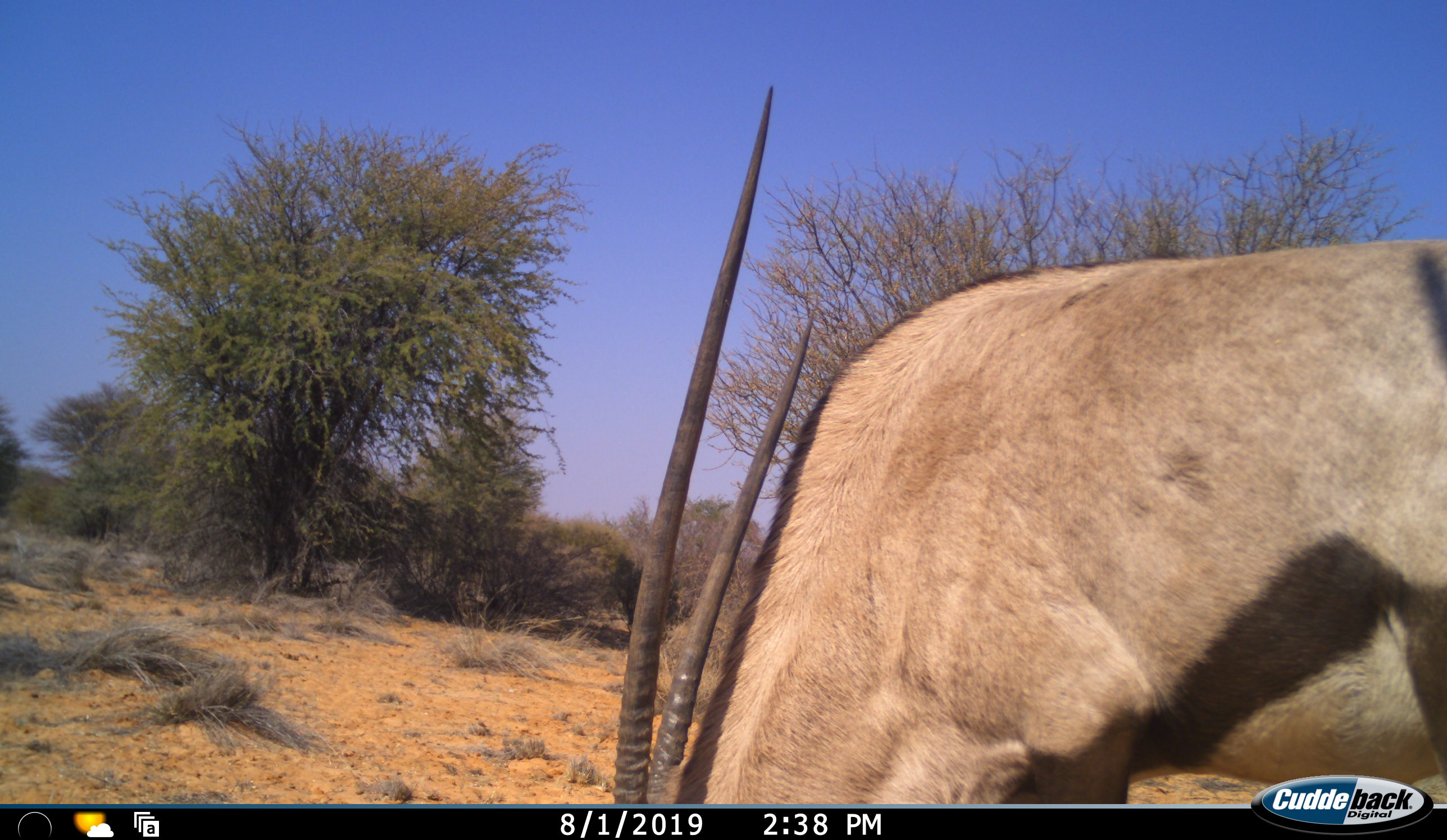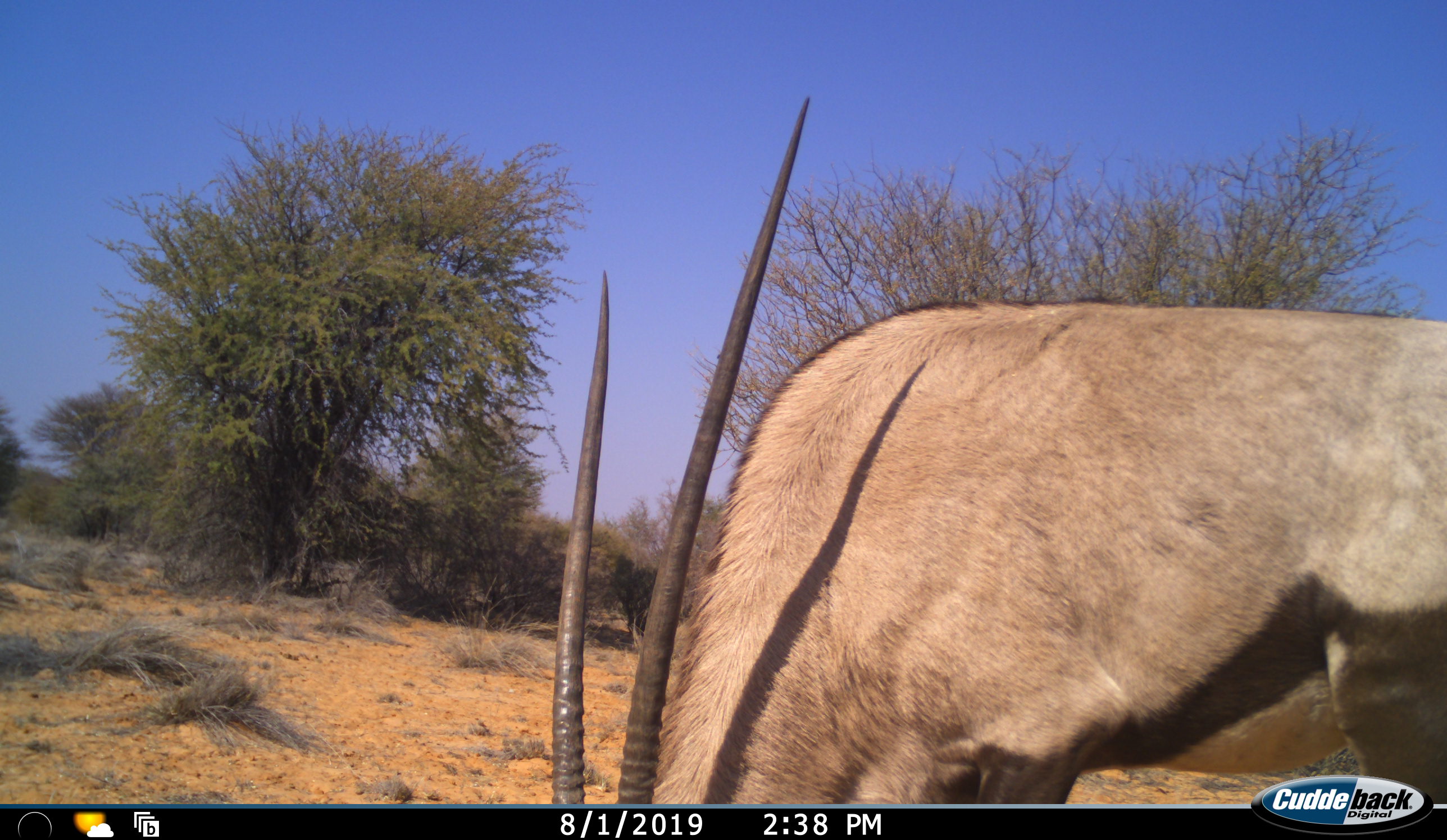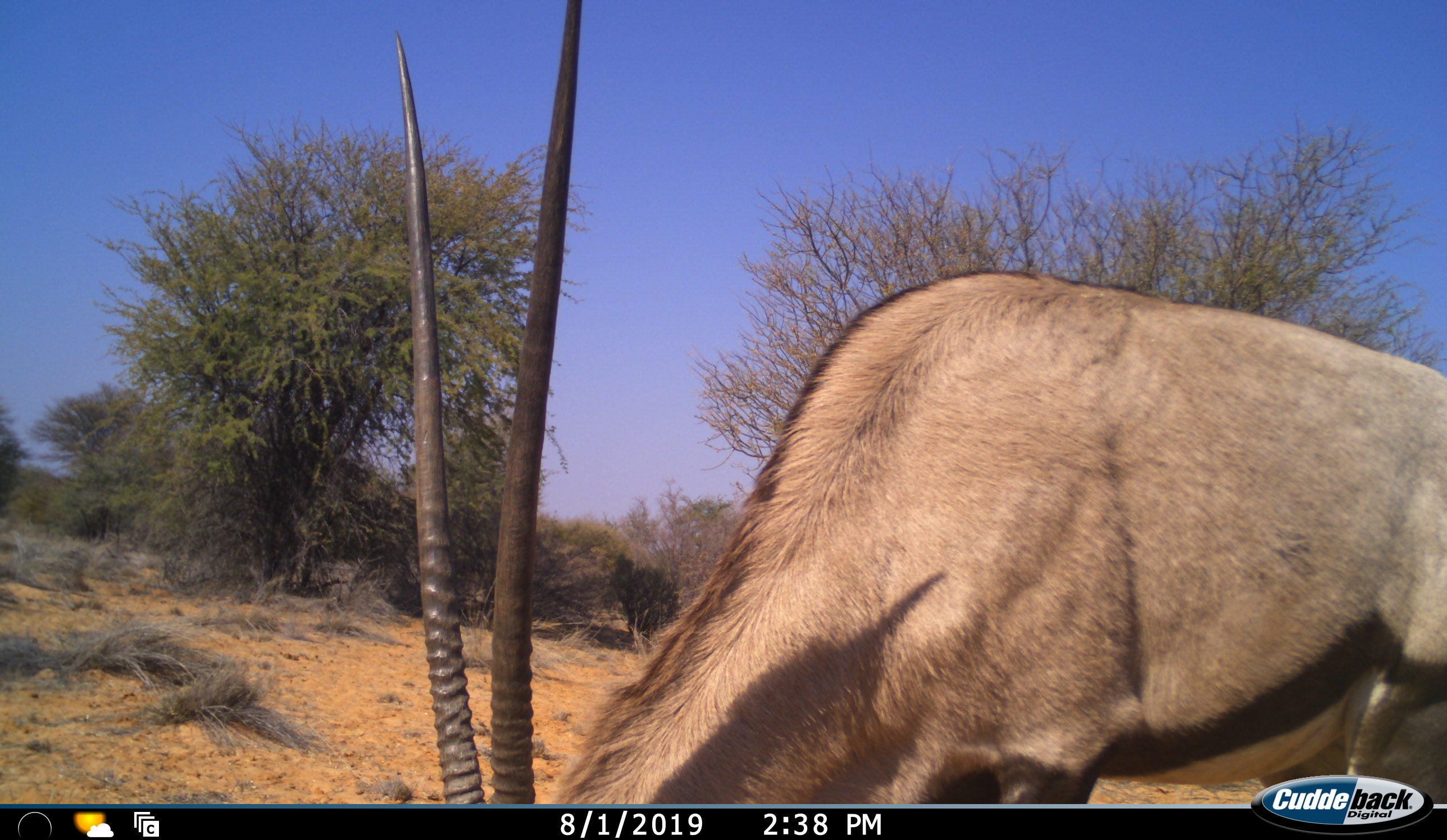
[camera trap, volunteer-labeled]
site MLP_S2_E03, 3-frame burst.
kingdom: Animalia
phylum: Chordata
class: Mammalia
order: Artiodactyla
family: Bovidae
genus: Oryx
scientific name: Oryx gazella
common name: gemsbok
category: oryx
Oryx (gemsbok) (Oryx gazella), count 1. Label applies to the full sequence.